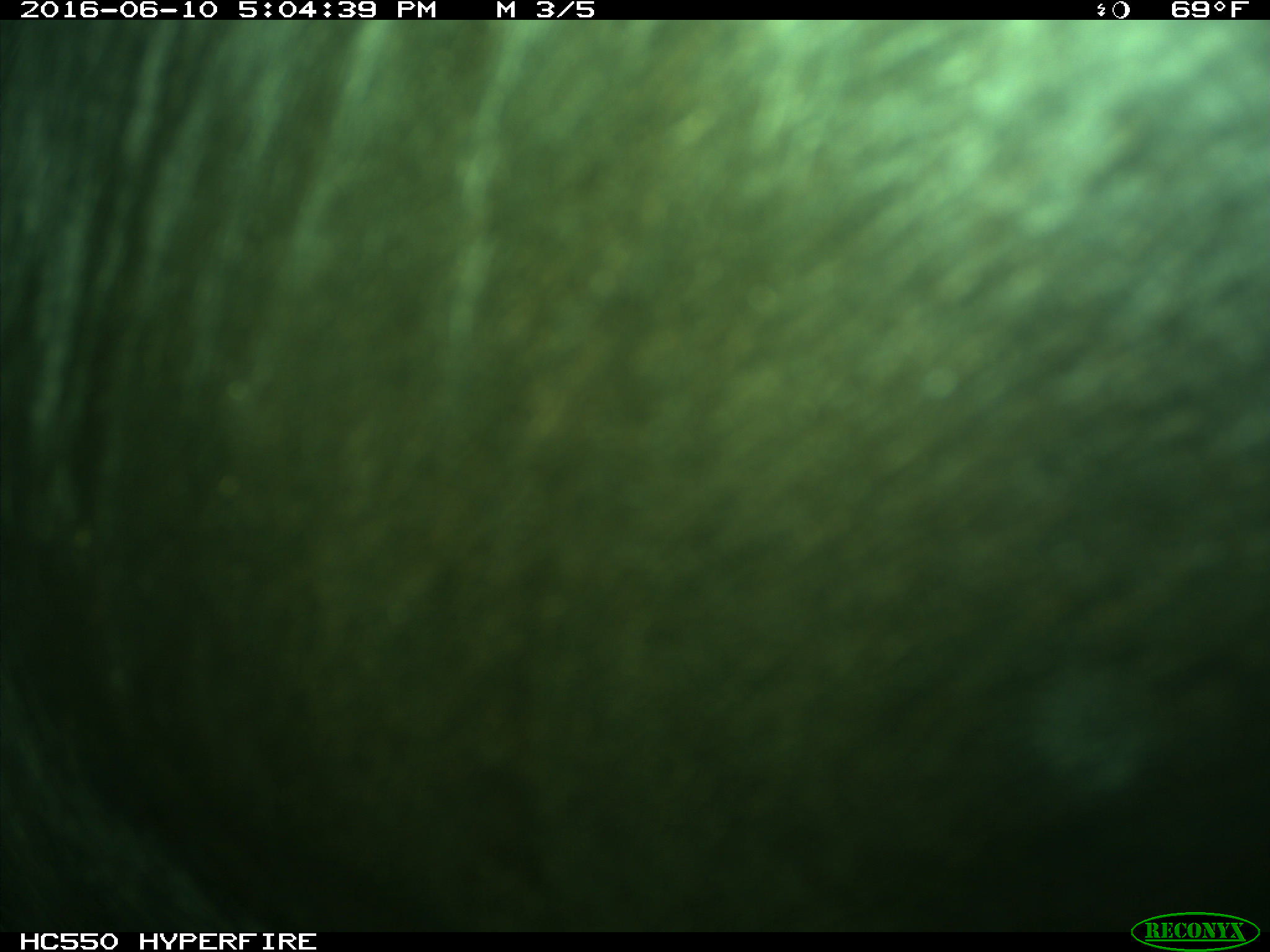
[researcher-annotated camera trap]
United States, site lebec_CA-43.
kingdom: Animalia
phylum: Chordata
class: Mammalia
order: Artiodactyla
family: Bovidae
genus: Bos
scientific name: Bos taurus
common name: domestic cow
Bos taurus (domestic cow).